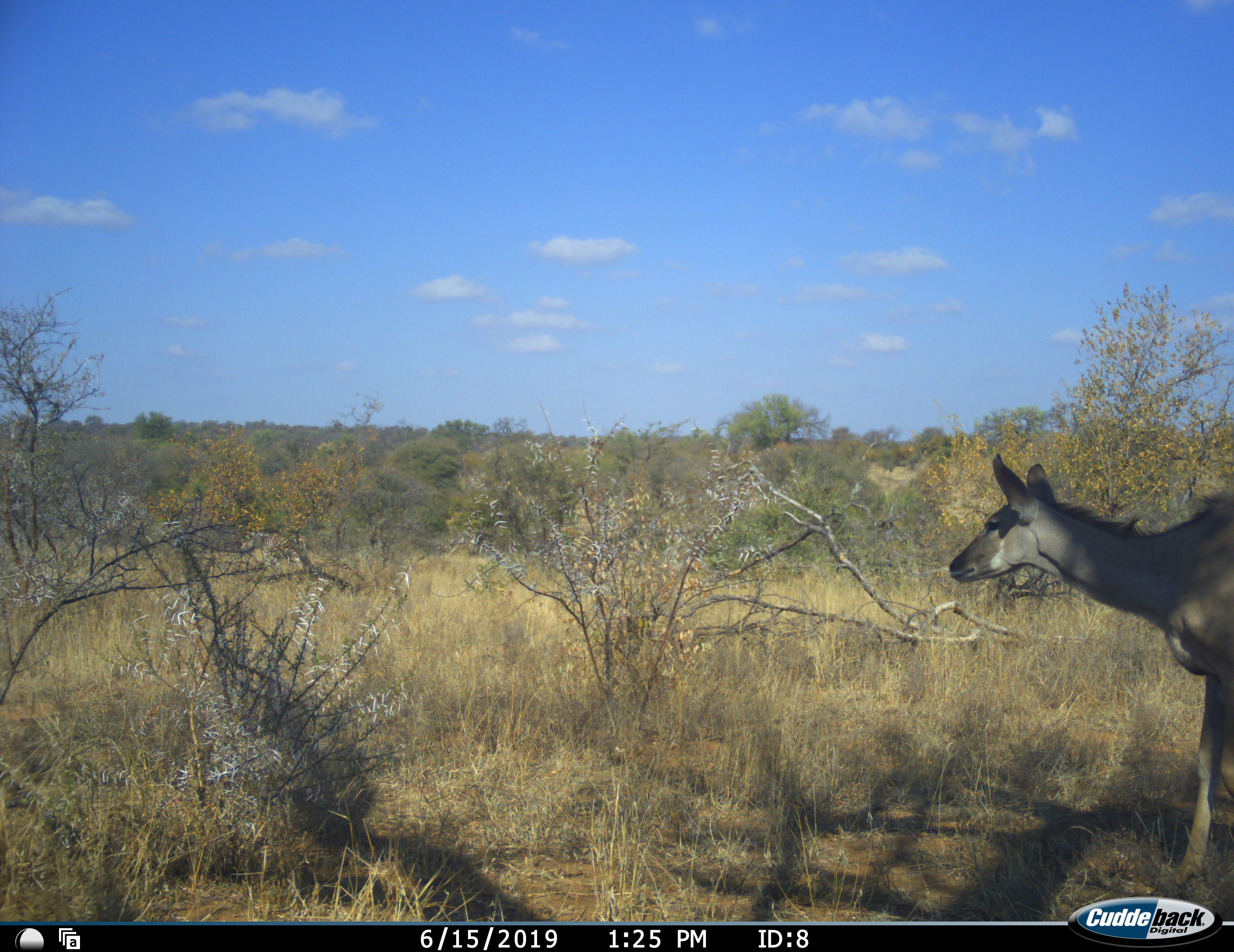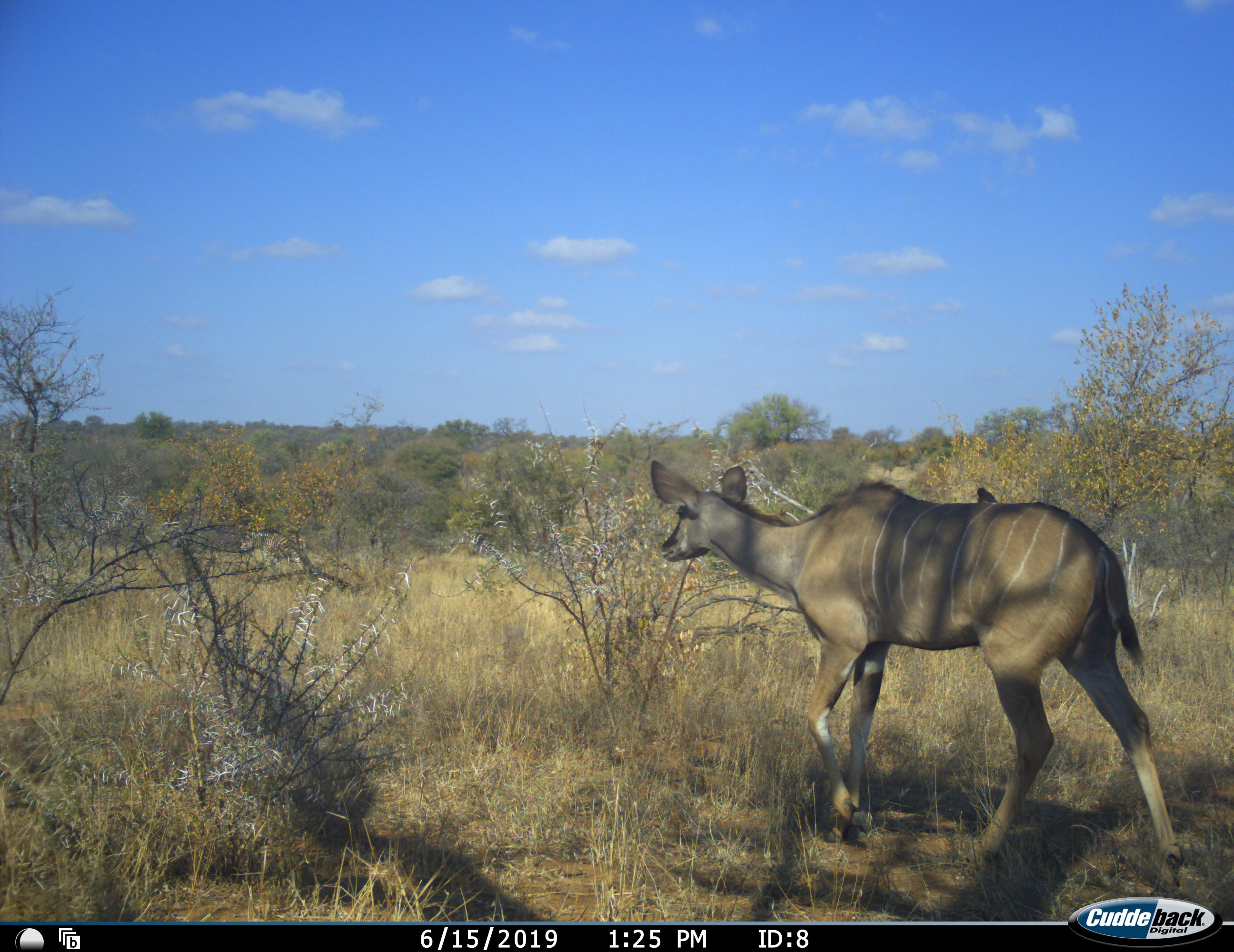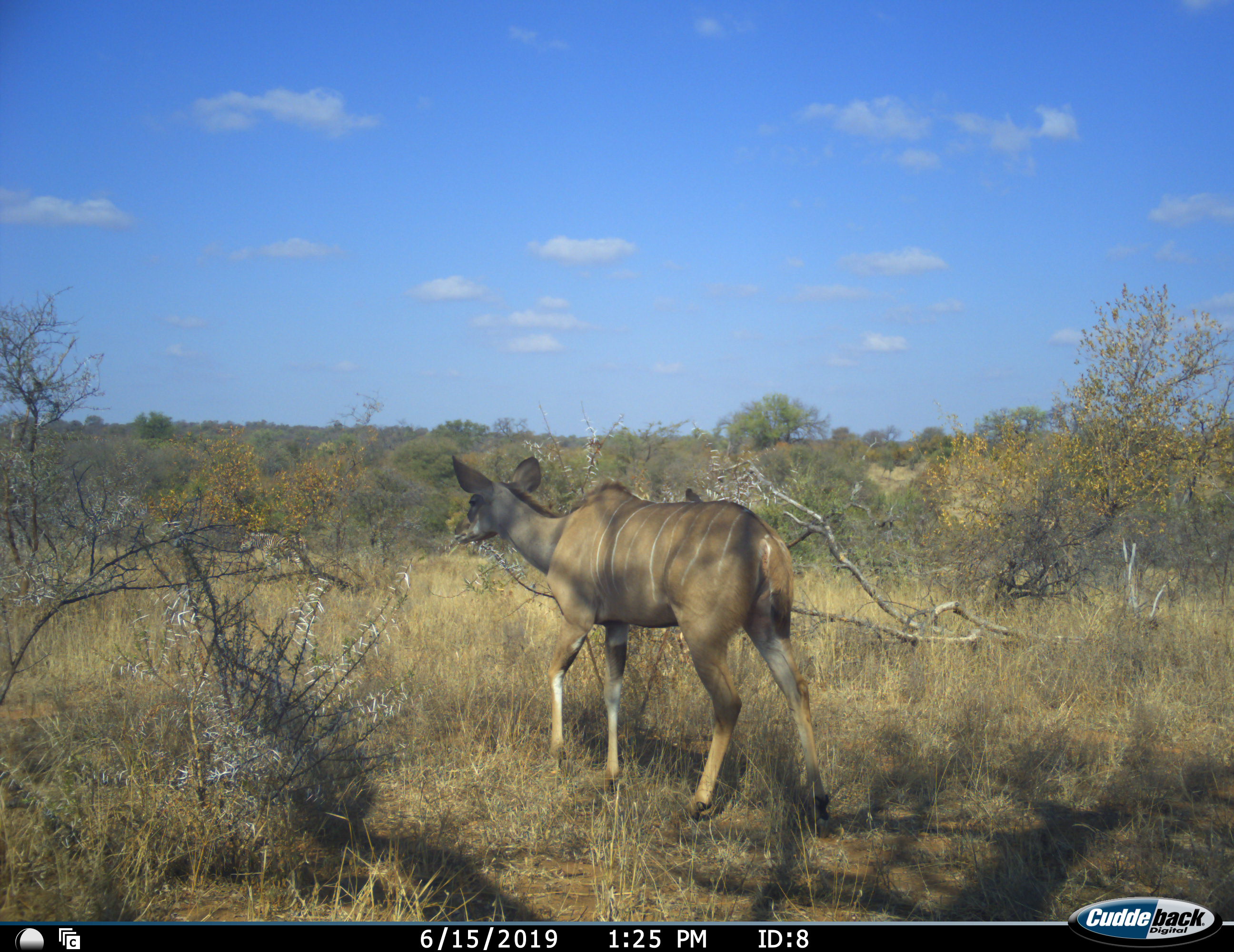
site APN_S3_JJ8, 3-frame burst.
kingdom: Animalia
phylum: Chordata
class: Mammalia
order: Artiodactyla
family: Bovidae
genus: Tragelaphus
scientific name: Tragelaphus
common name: kudu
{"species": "kudu (Tragelaphus)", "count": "1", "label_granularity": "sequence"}